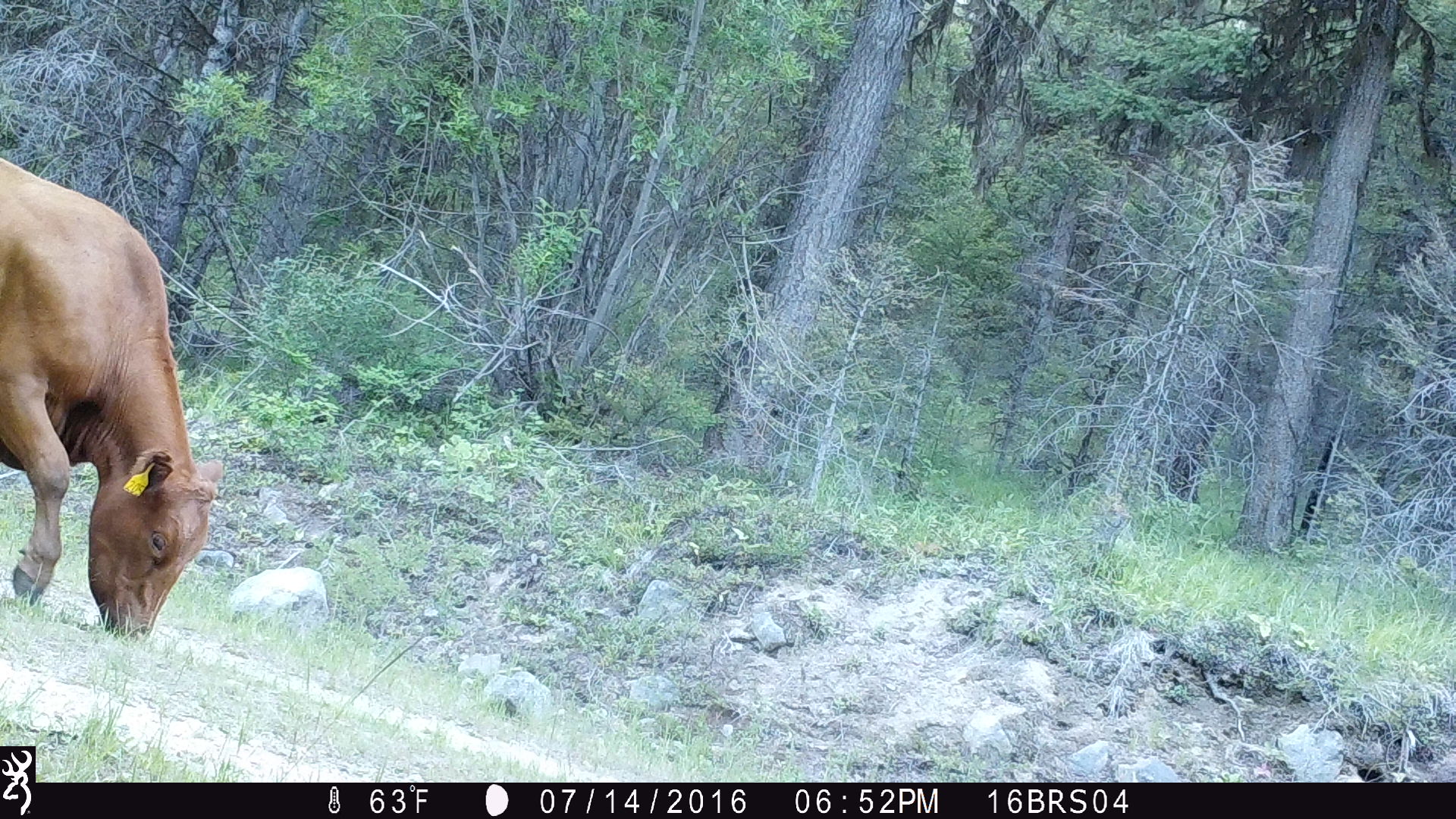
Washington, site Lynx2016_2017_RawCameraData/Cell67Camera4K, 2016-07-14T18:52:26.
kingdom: Animalia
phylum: Chordata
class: Mammalia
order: Artiodactyla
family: Bovidae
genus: Bos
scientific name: Bos taurus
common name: domestic cattle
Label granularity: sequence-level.